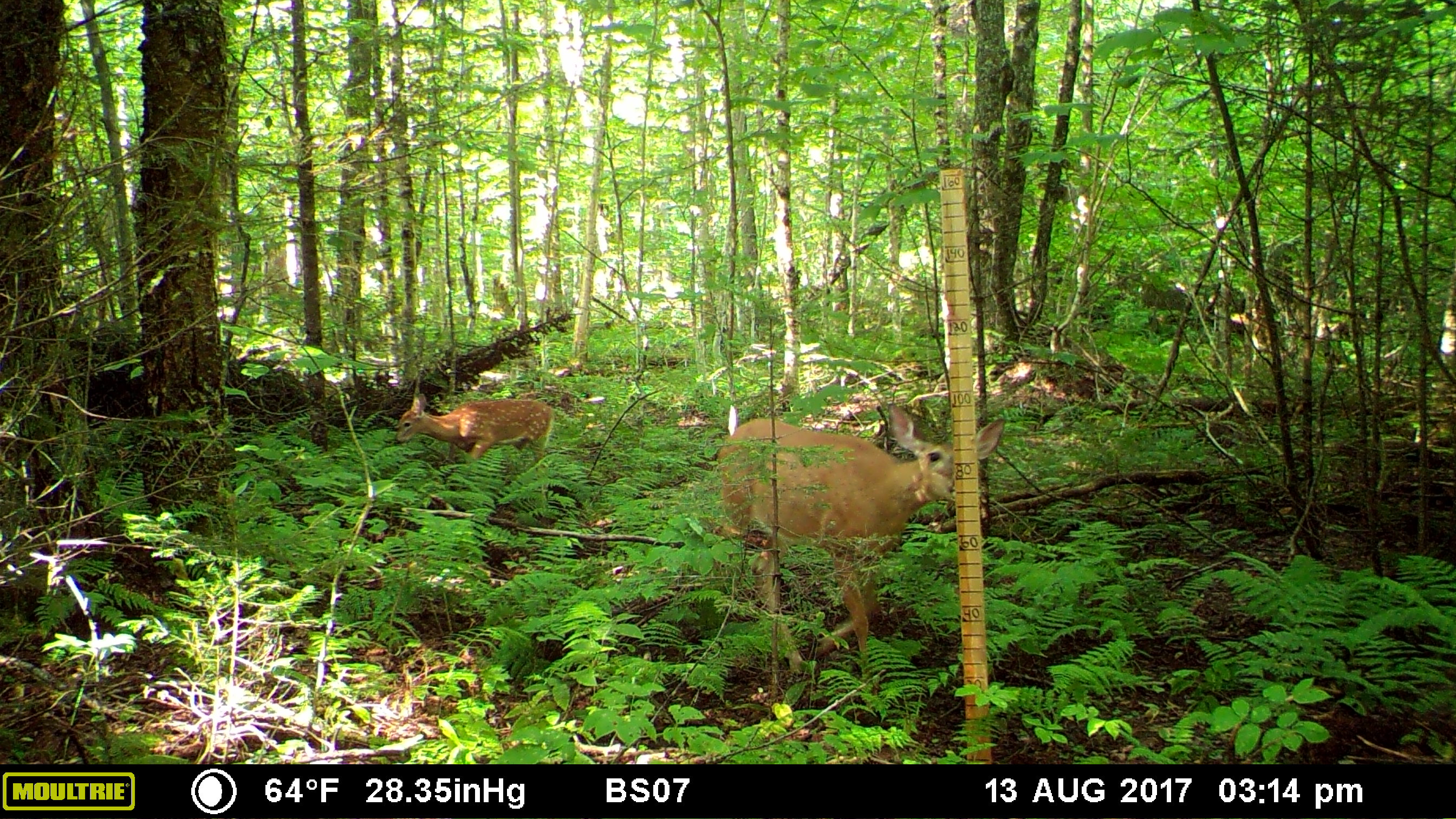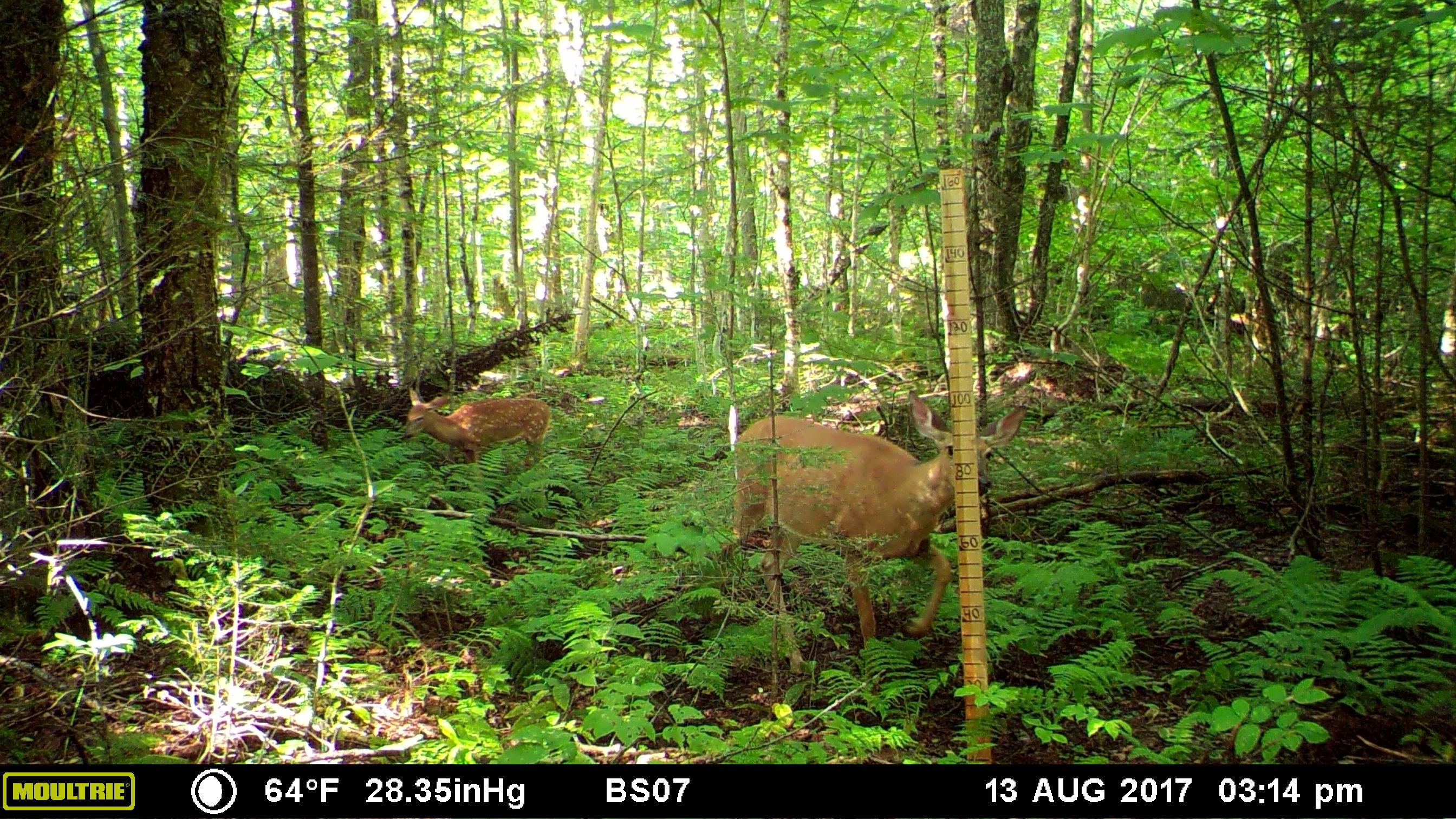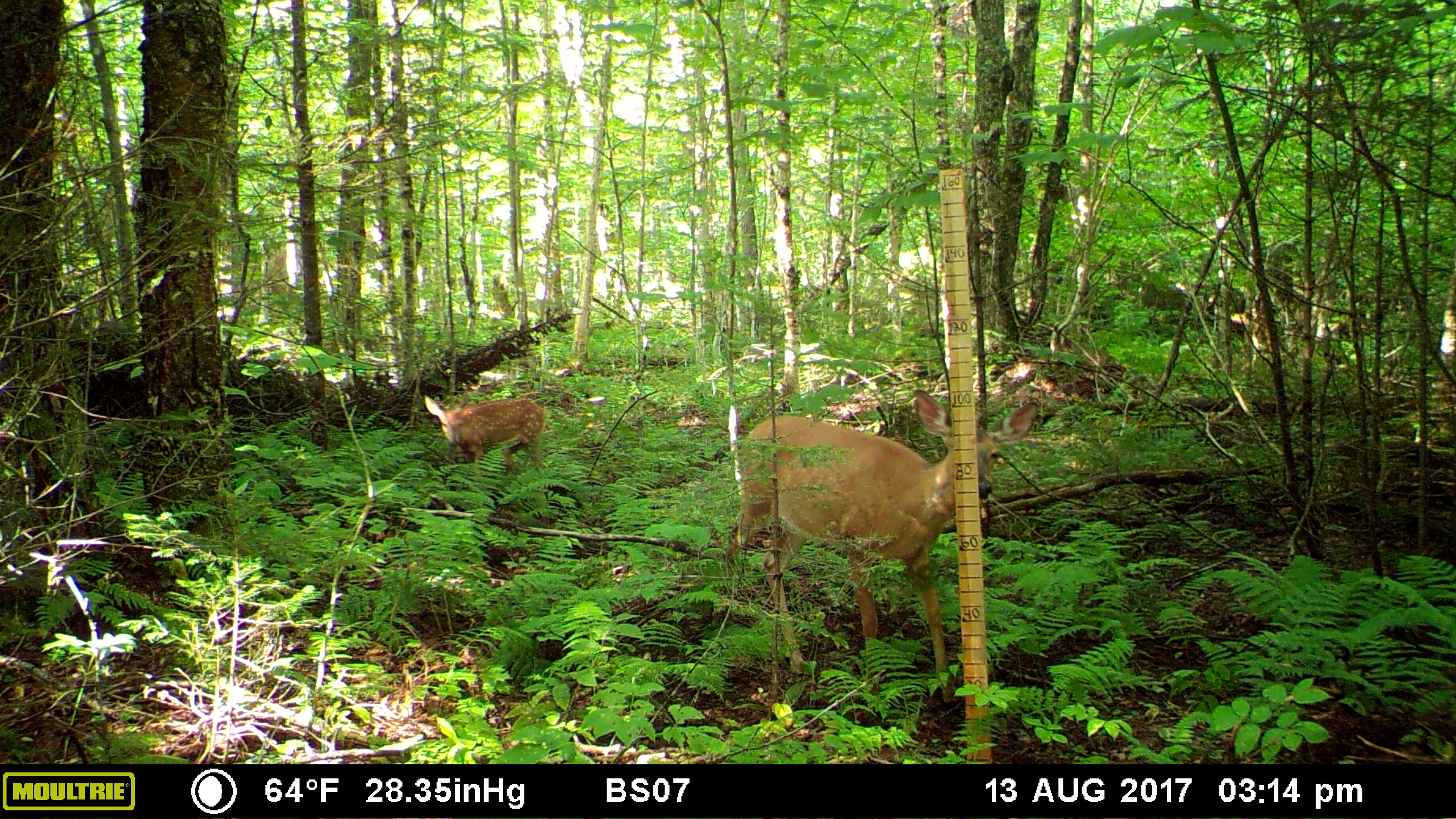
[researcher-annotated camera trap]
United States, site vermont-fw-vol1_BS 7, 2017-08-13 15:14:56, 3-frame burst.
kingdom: Animalia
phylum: Chordata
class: Mammalia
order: Artiodactyla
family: Cervidae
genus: Odocoileus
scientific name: Odocoileus virginianus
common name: white-tailed deer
White-tailed deer (Odocoileus virginianus).